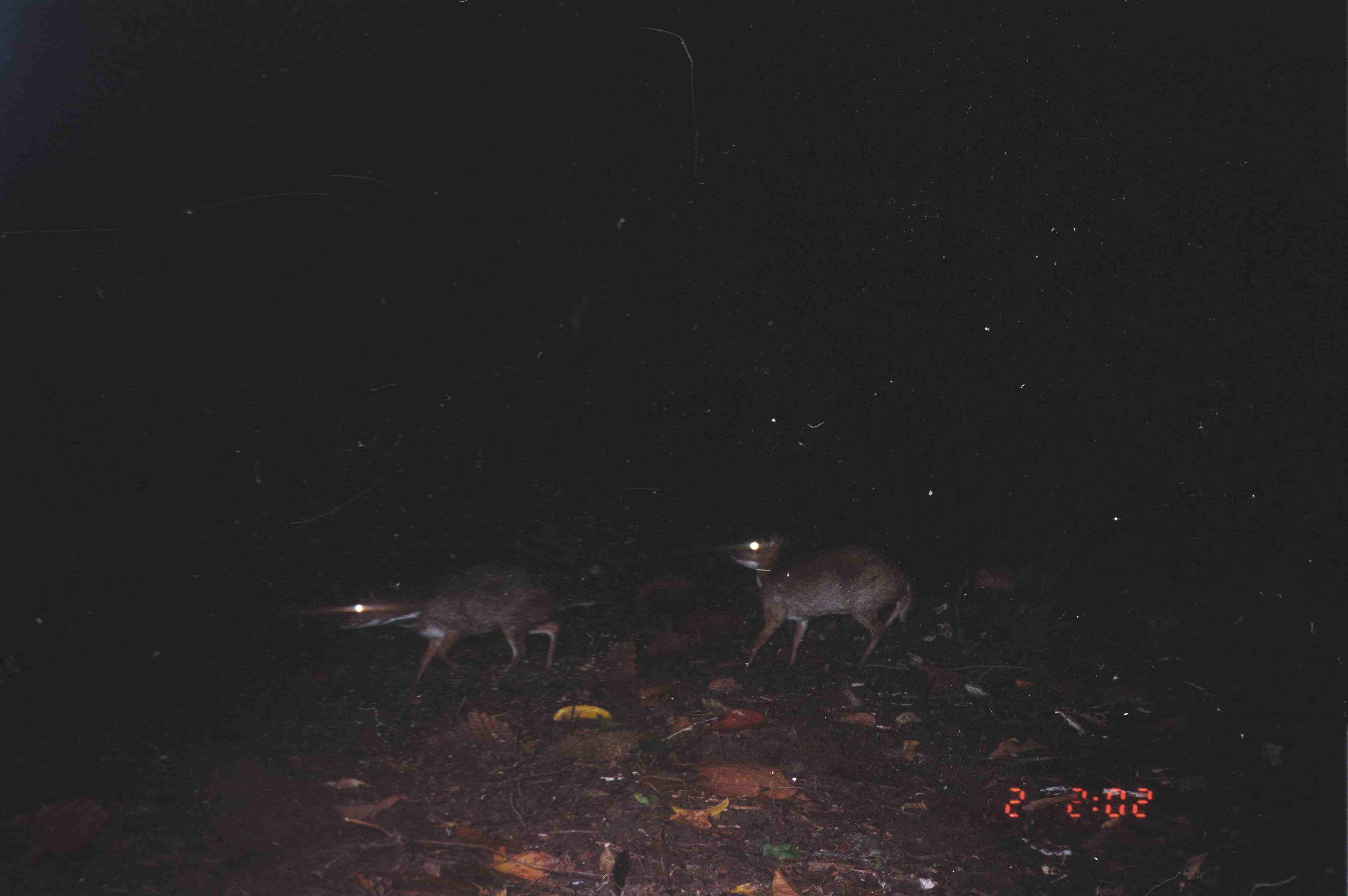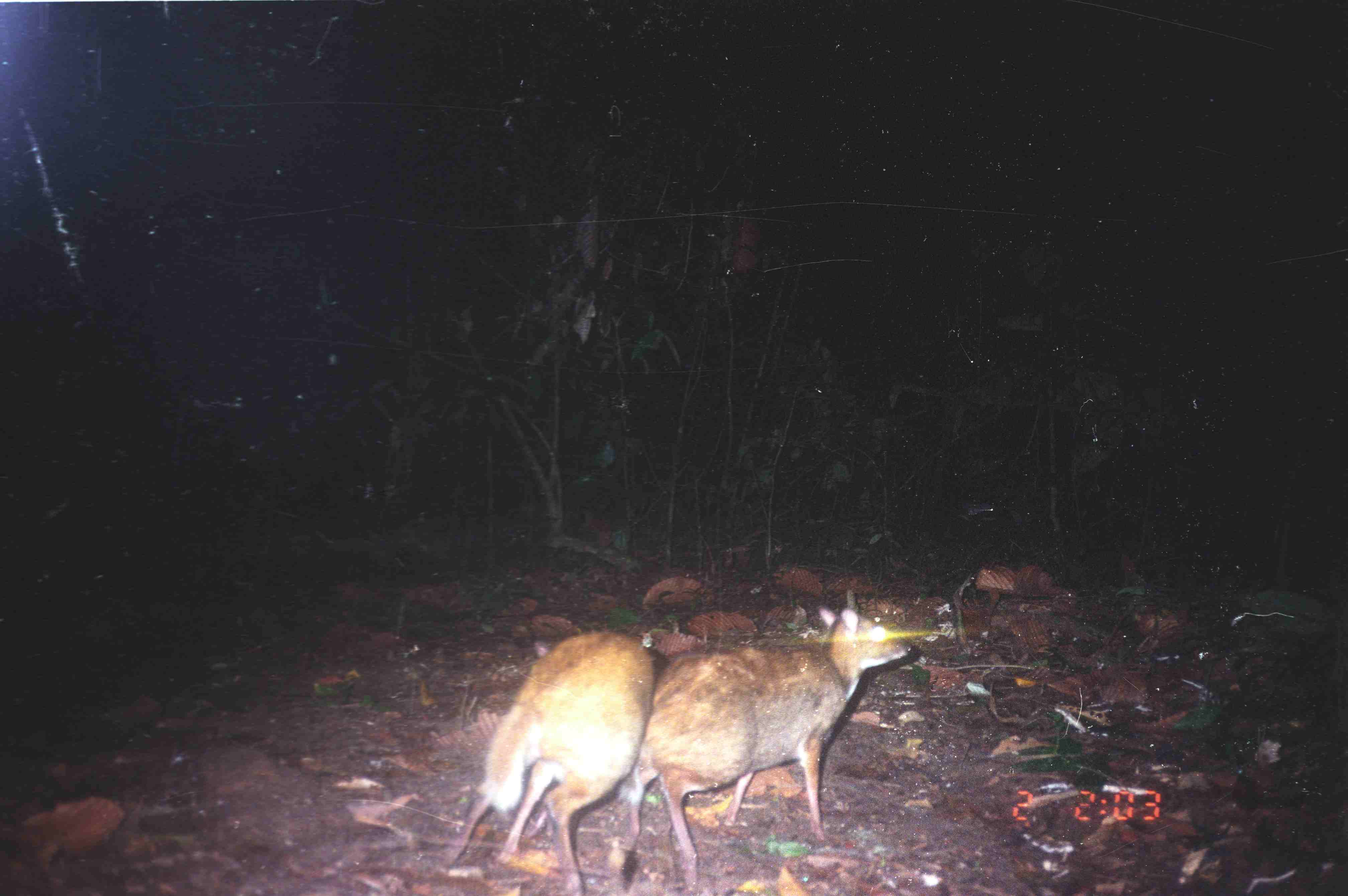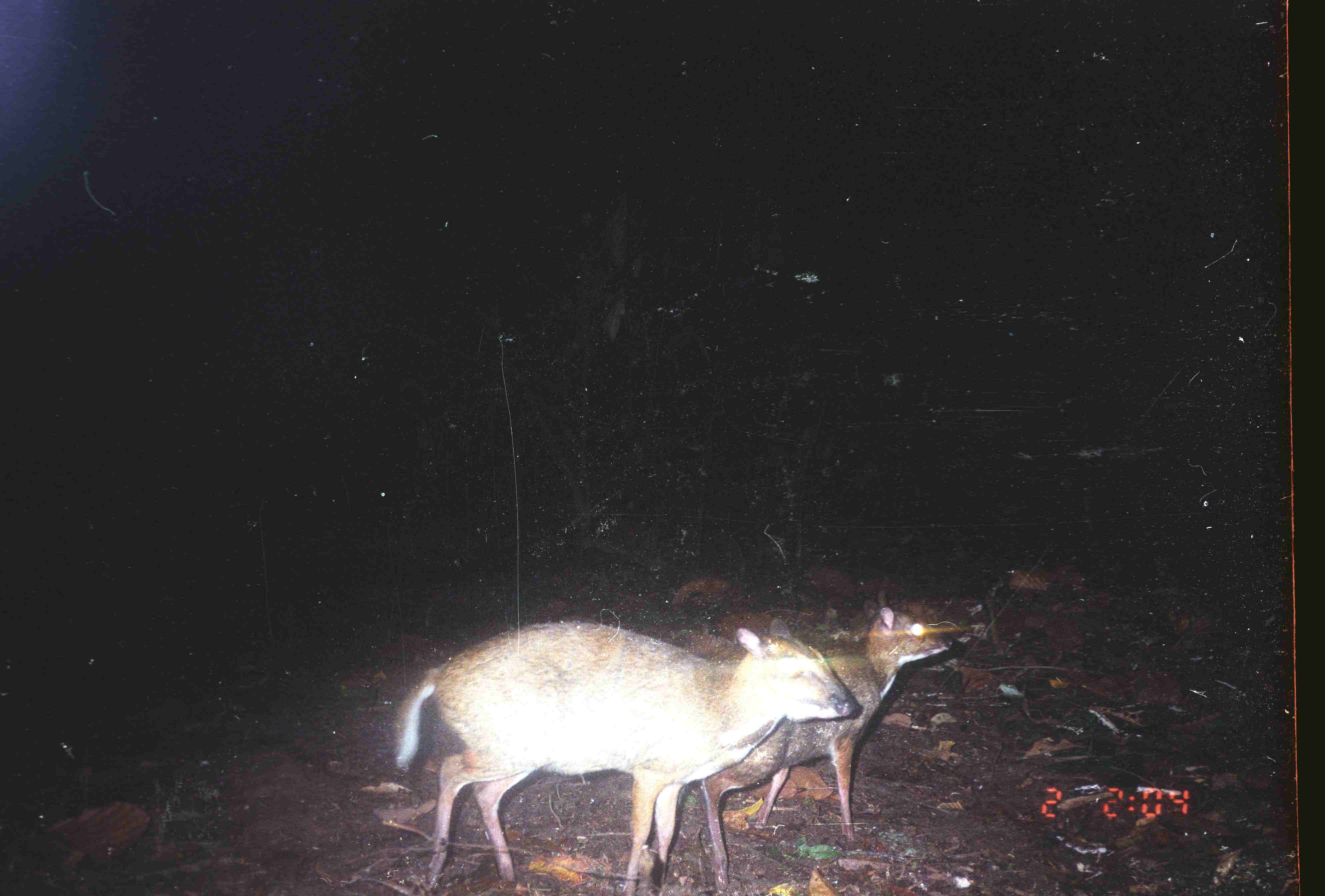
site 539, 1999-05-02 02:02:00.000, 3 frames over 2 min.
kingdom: Animalia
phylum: Chordata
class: Mammalia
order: Artiodactyla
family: Tragulidae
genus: Tragulus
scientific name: Tragulus javanicus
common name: javan chevrotain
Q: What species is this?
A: Tragulus javanicus (javan chevrotain).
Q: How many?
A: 2.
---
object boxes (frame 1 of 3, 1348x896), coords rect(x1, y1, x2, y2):
tragulus javanicus: rect(334, 561, 565, 687); rect(726, 531, 916, 675)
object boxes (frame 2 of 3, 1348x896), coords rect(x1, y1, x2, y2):
tragulus javanicus: rect(618, 603, 911, 866); rect(442, 630, 656, 895)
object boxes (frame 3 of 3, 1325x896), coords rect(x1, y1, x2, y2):
tragulus javanicus: rect(392, 620, 860, 896); rect(690, 607, 979, 891)